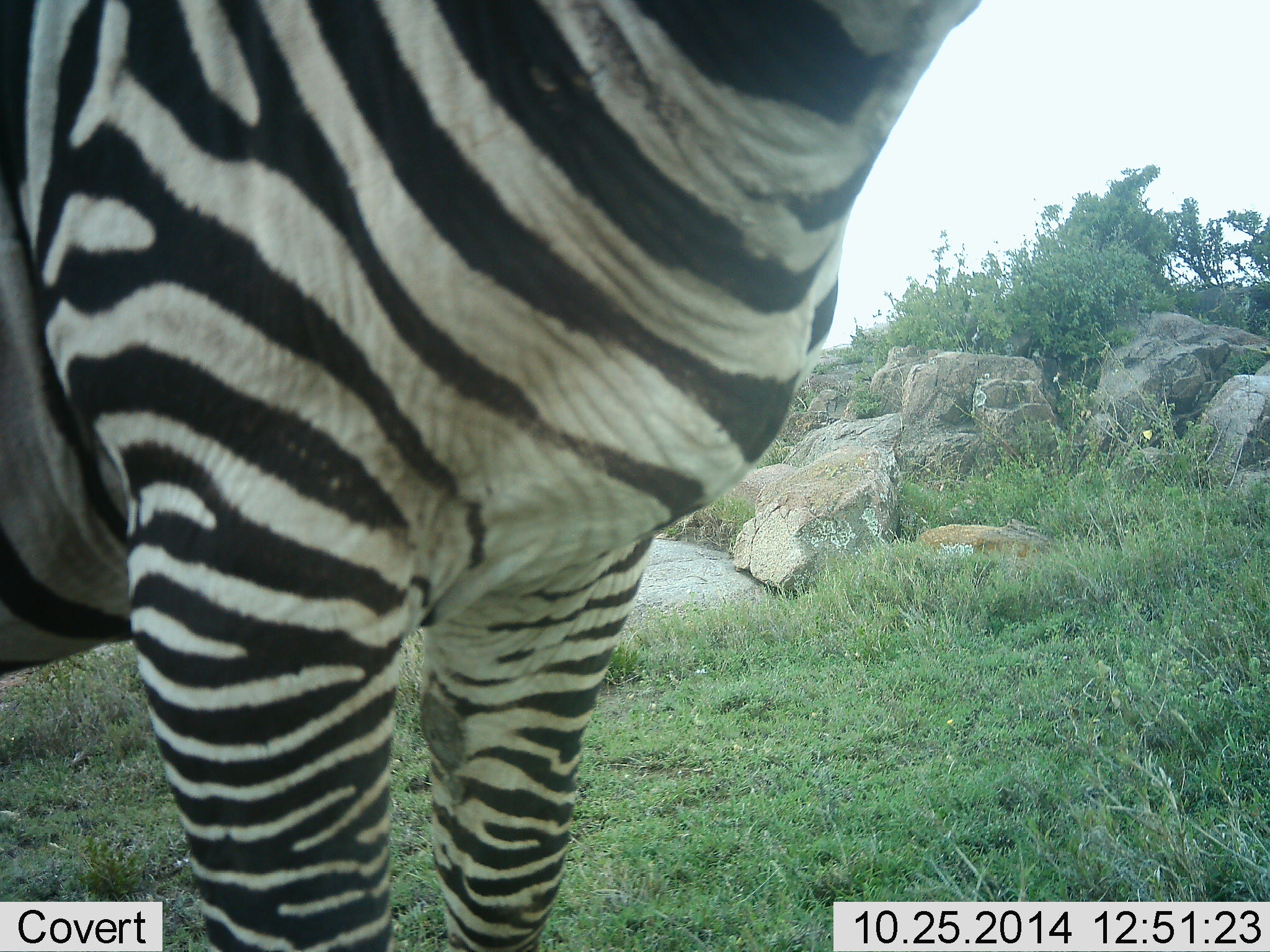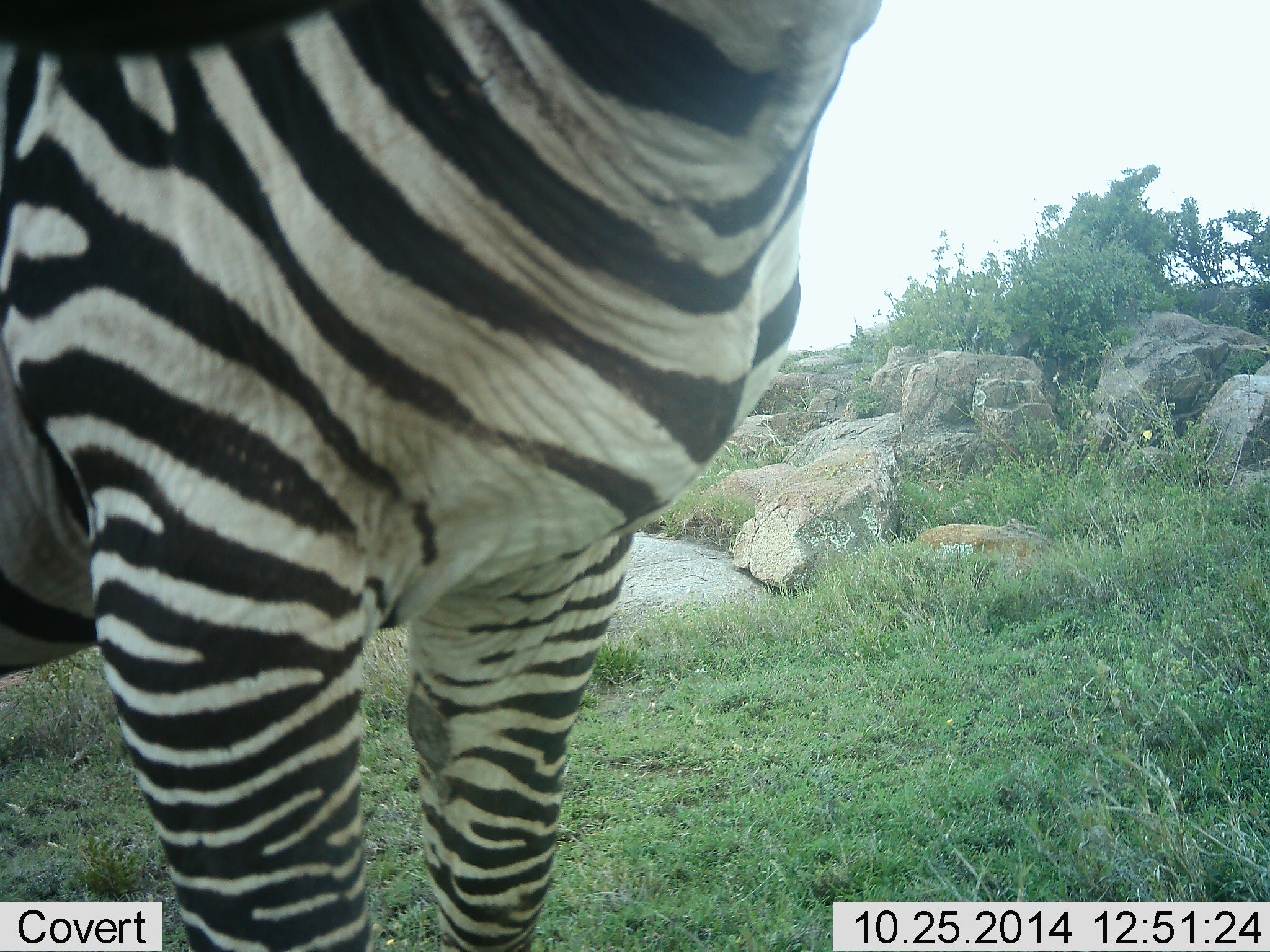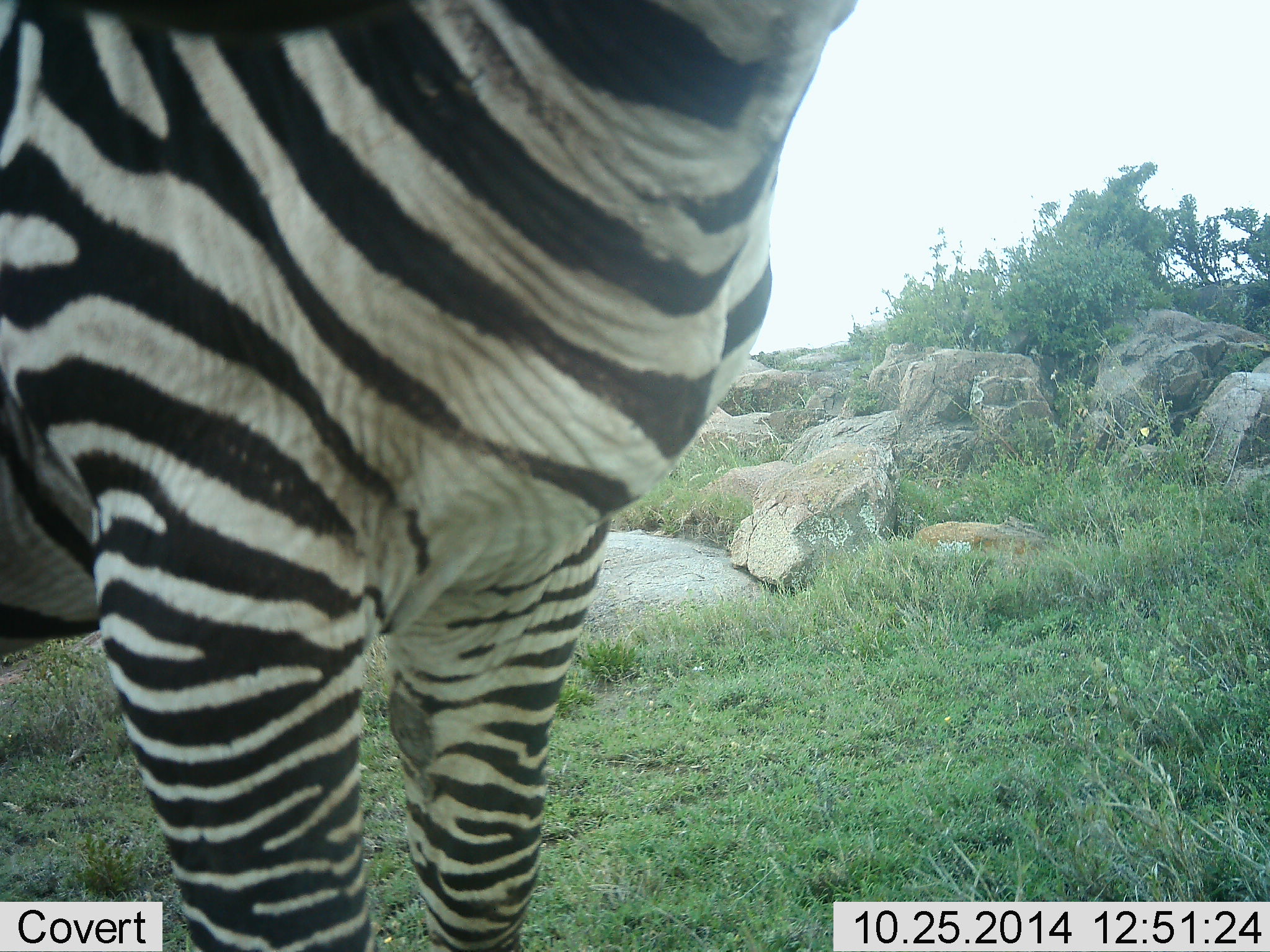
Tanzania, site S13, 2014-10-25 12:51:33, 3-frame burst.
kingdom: Animalia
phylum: Chordata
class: Mammalia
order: Perissodactyla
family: Equidae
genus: Equus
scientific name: Equus quagga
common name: plains zebra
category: zebra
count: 1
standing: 100%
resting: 0%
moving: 0%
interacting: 0%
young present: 0%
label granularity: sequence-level